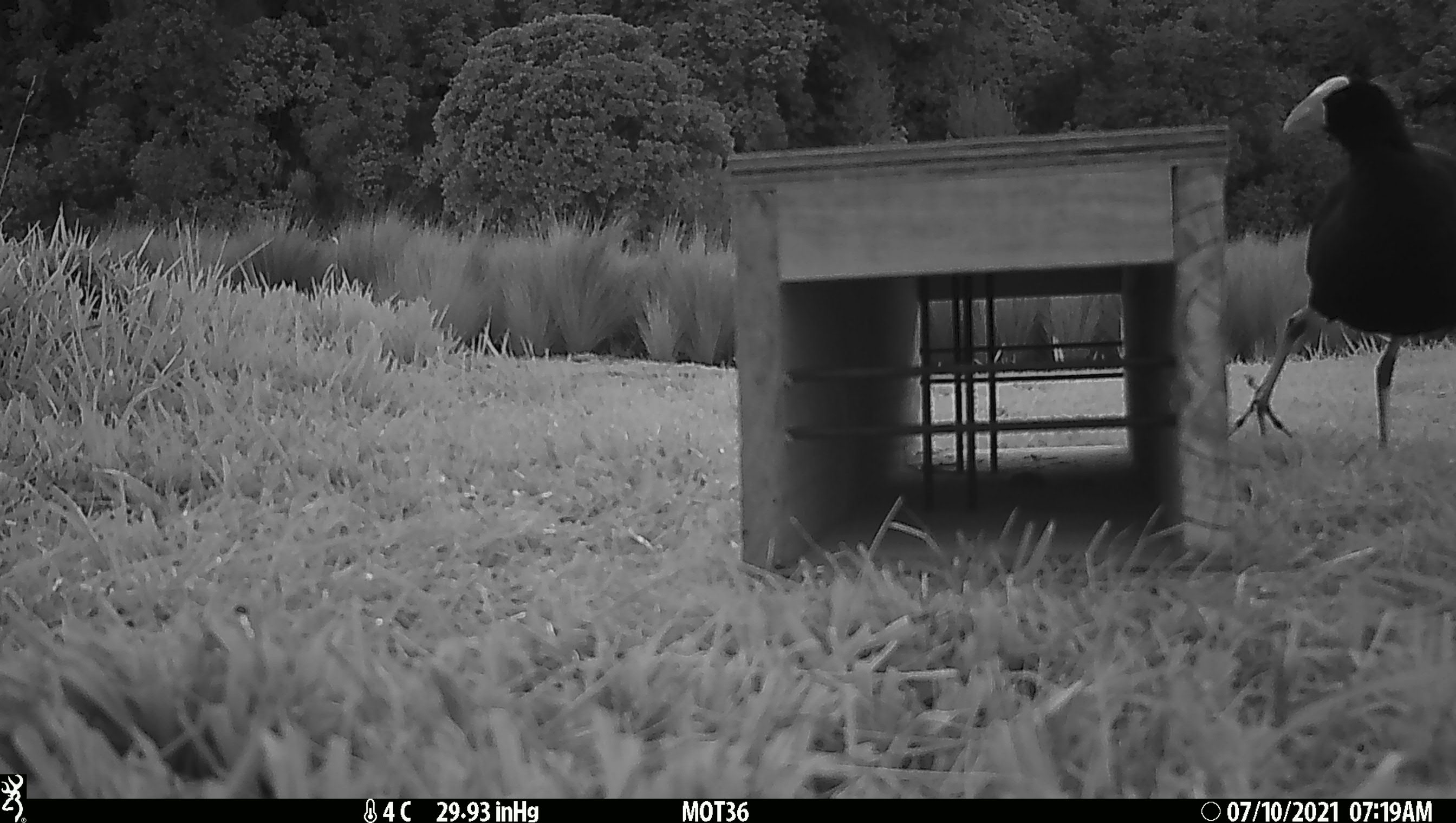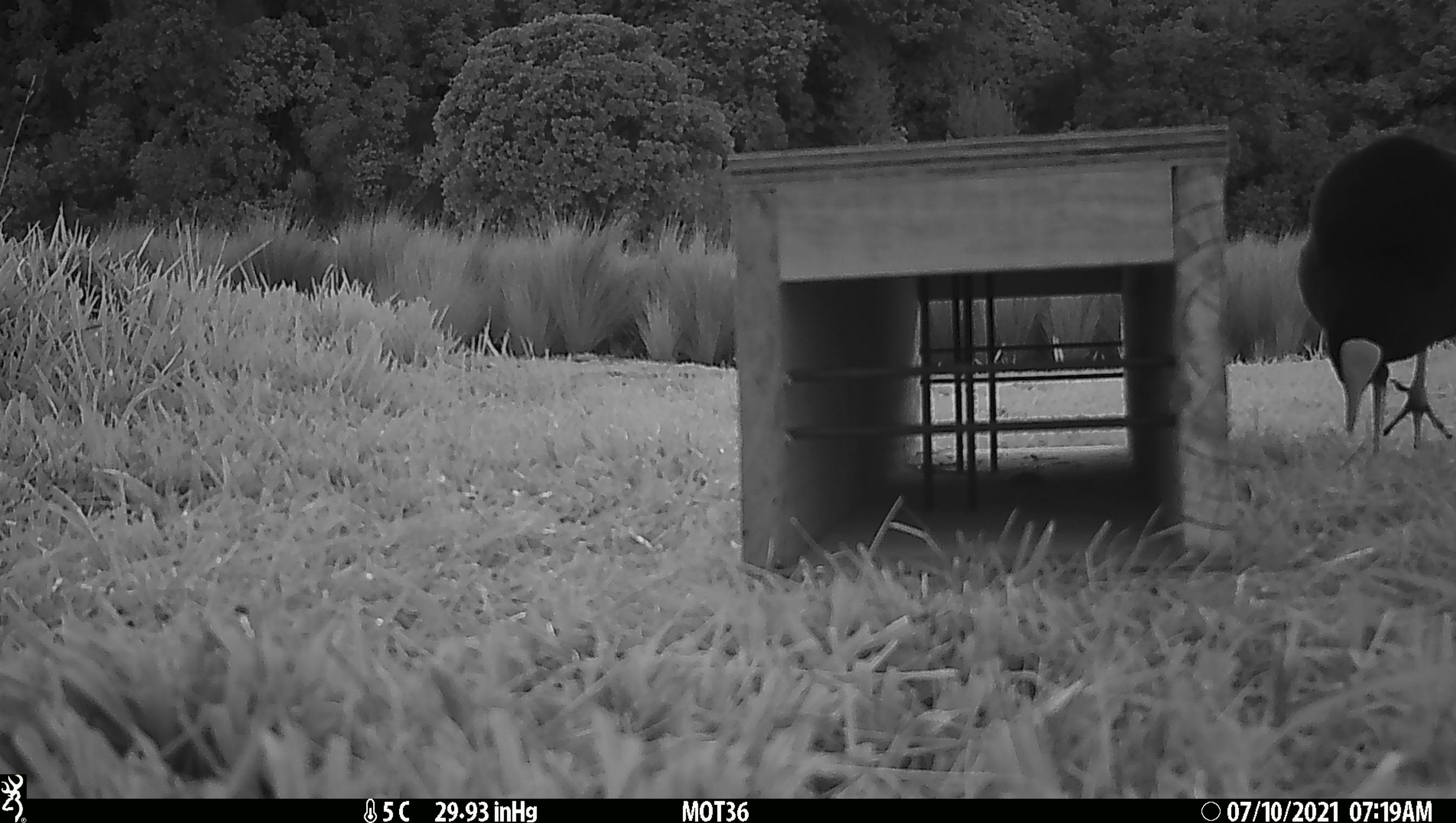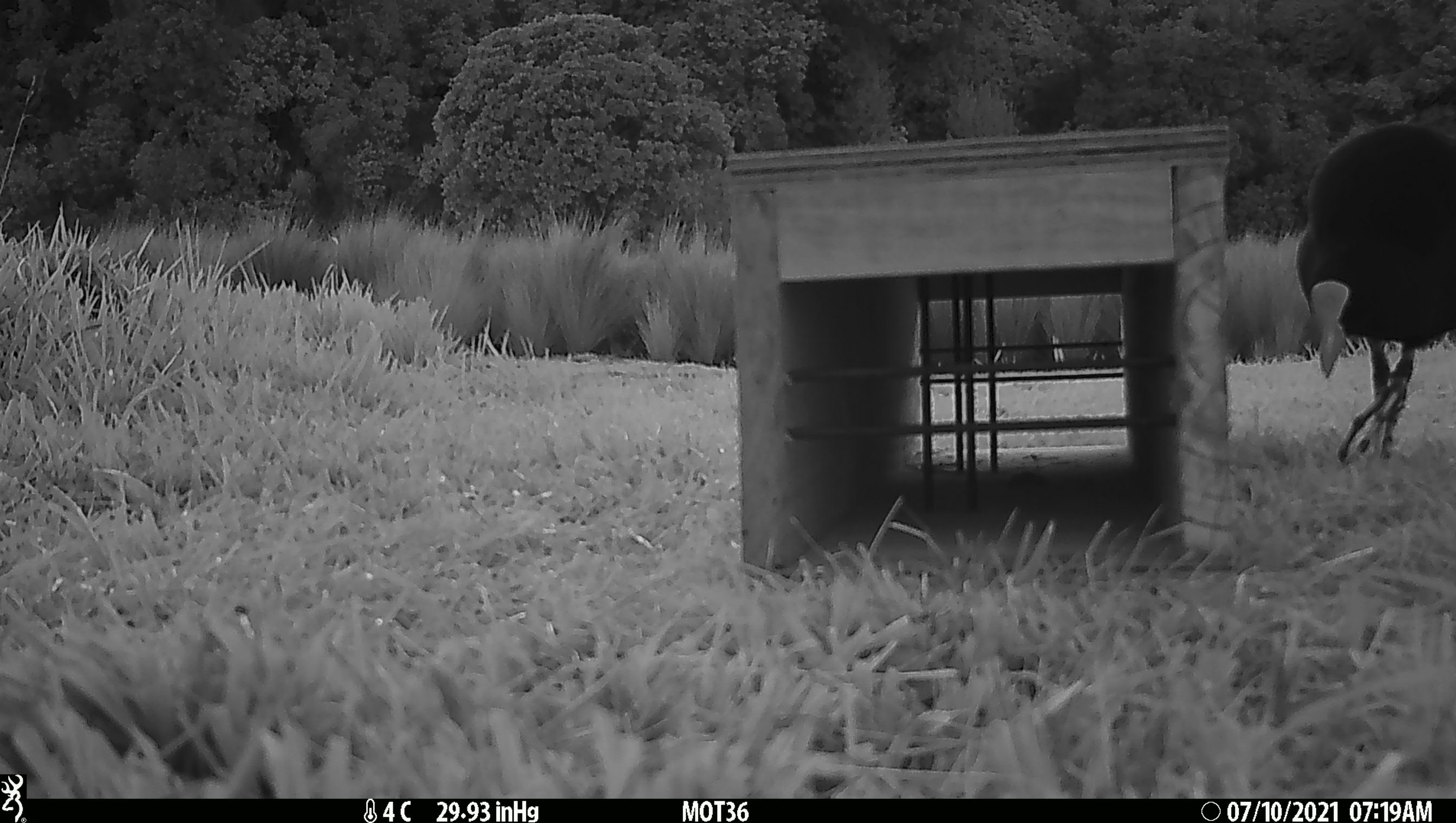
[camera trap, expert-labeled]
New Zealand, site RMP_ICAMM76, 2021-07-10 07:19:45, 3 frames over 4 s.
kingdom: Animalia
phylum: Chordata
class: Aves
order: Gruiformes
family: Rallidae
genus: Porphyrio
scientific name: Porphyrio melanotus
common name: australasian swamphen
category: pukeko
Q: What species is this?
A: Pukeko (australasian swamphen) (Porphyrio melanotus).